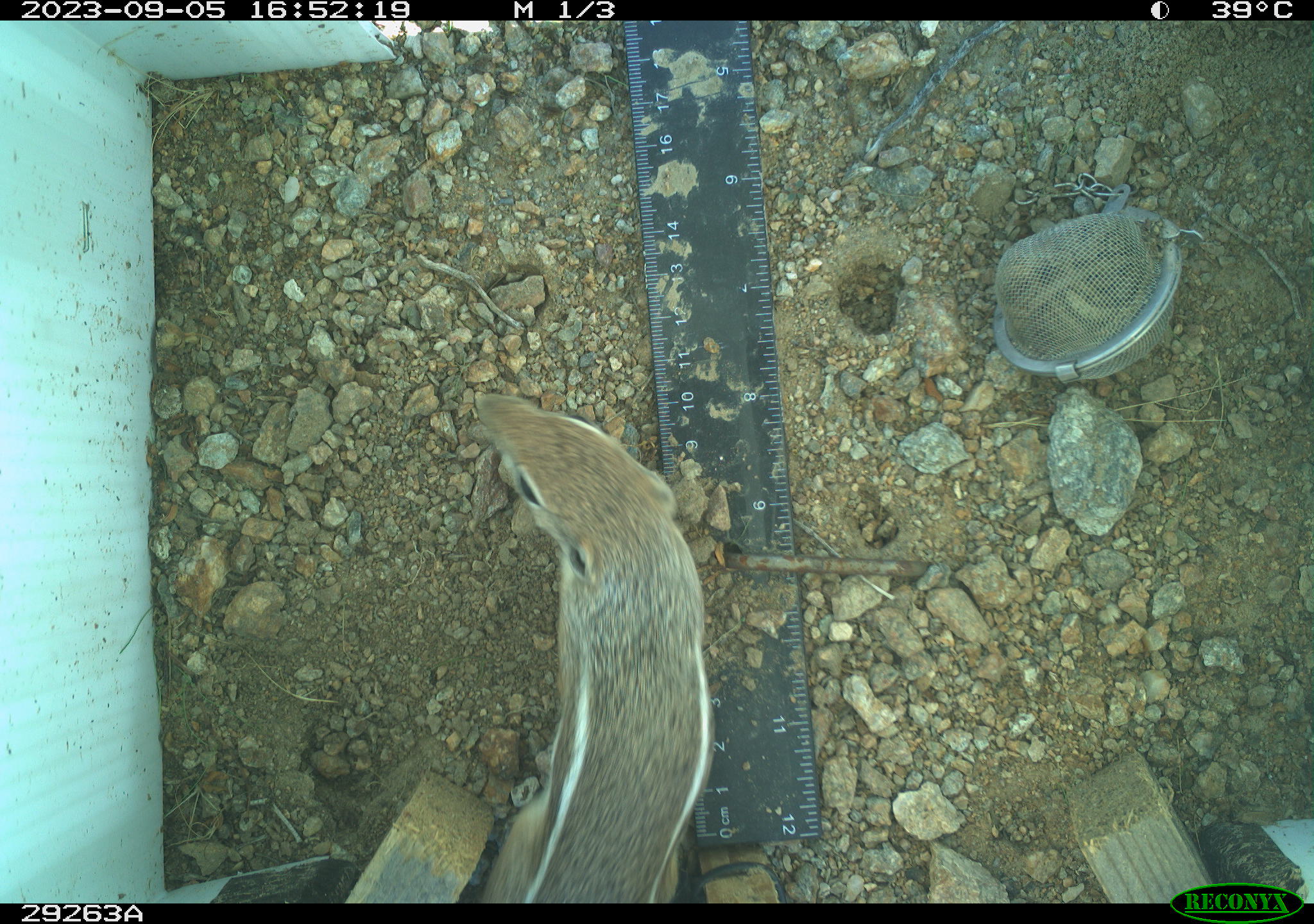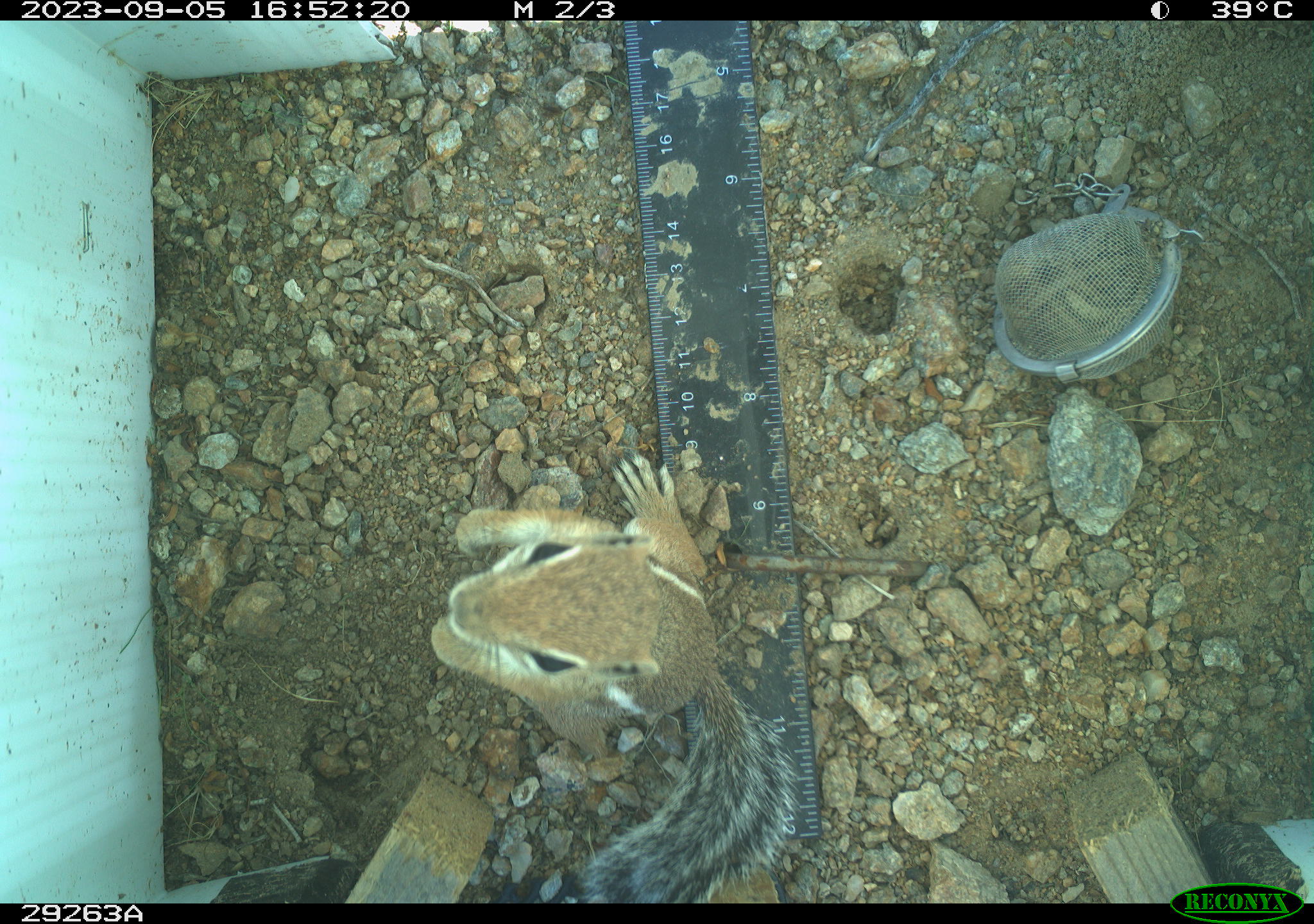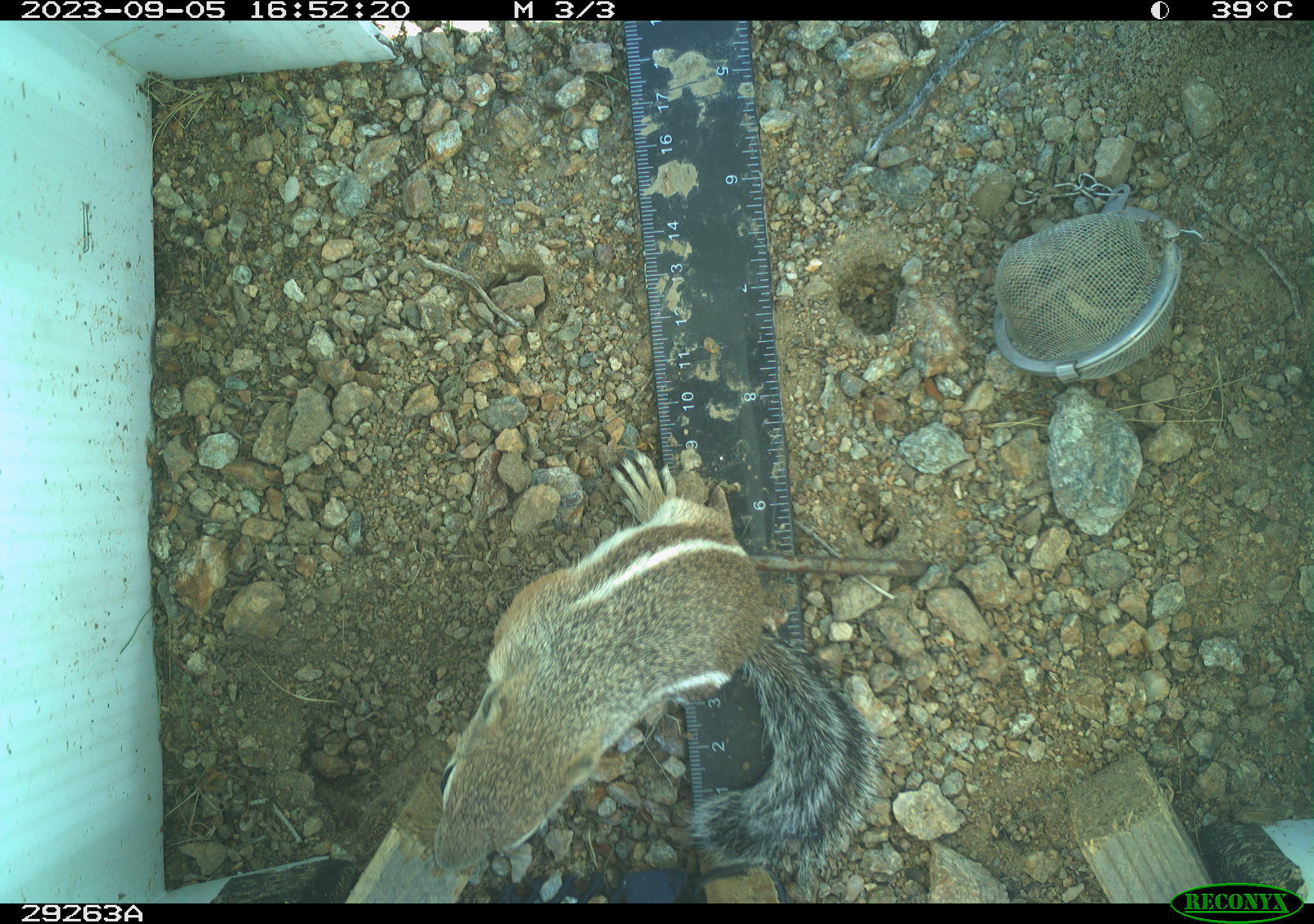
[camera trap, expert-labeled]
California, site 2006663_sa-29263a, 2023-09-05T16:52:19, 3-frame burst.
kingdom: Animalia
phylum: Chordata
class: Mammalia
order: Rodentia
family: Sciuridae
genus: Ammospermophilus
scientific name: Ammospermophilus leucurus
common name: white-tailed antelope squirrel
White-tailed antelope squirrel (Ammospermophilus leucurus).